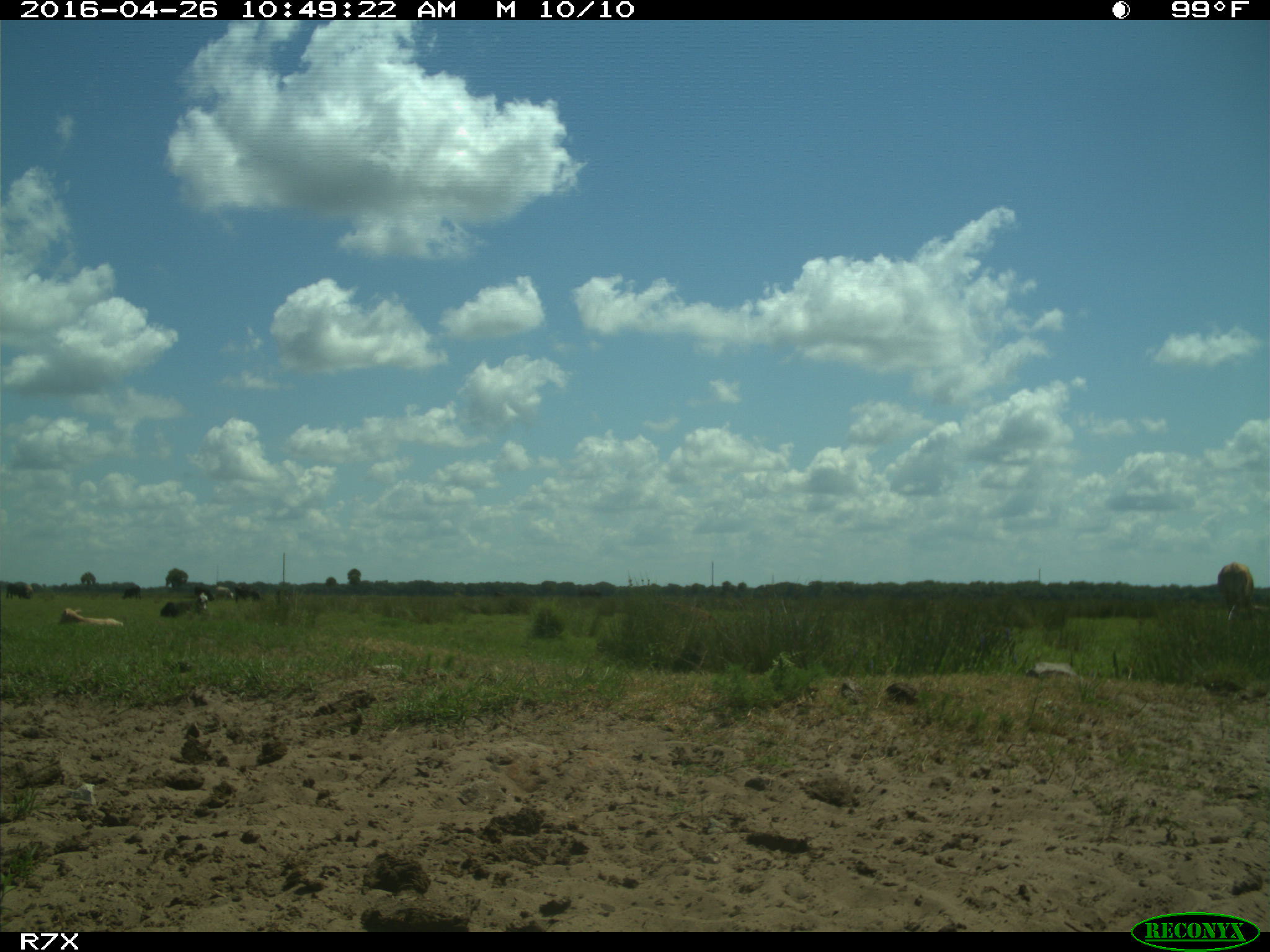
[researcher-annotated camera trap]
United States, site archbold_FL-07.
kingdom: Animalia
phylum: Chordata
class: Mammalia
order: Artiodactyla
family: Bovidae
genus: Bos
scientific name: Bos taurus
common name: domestic cow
Bos taurus (domestic cow).